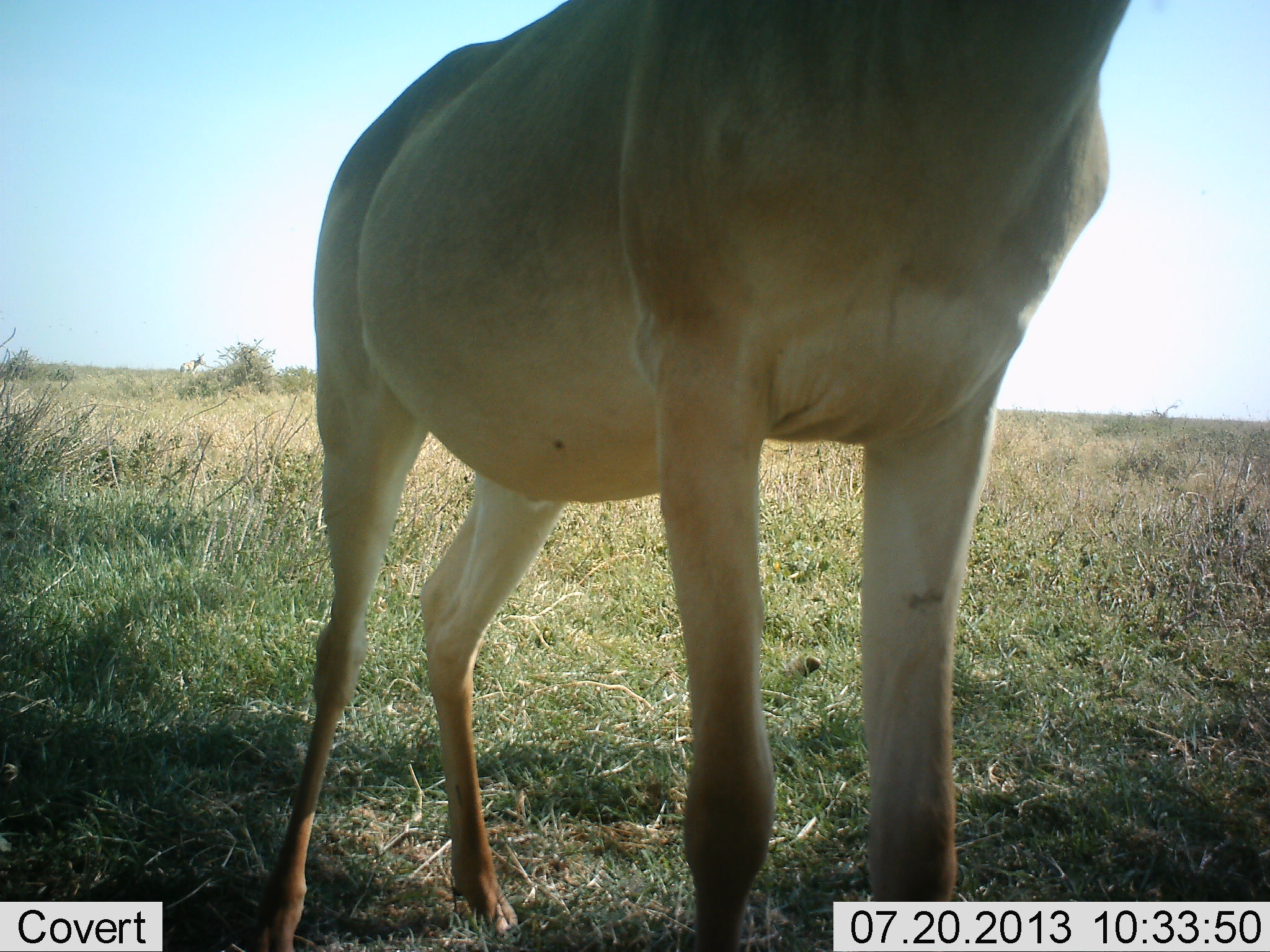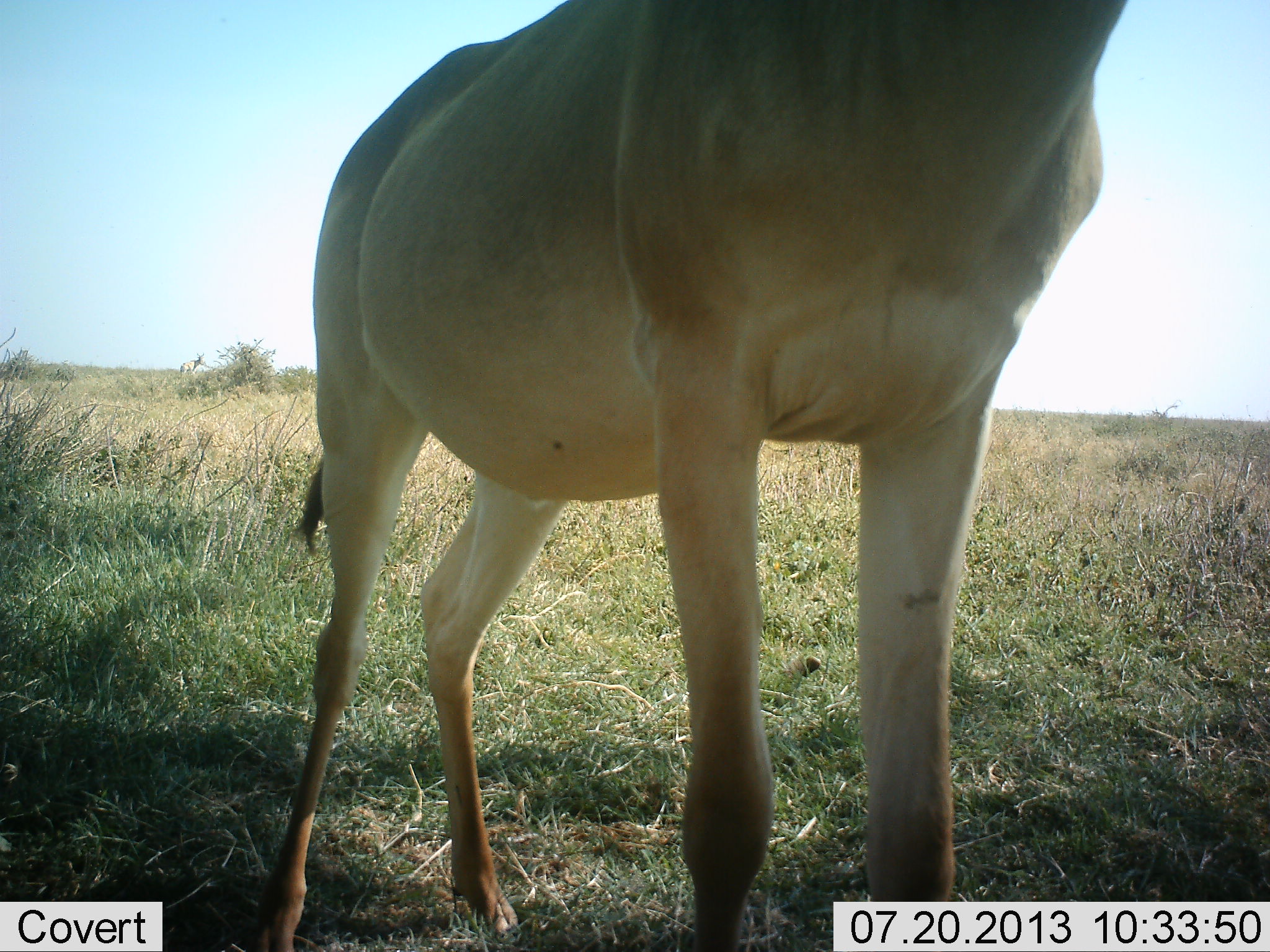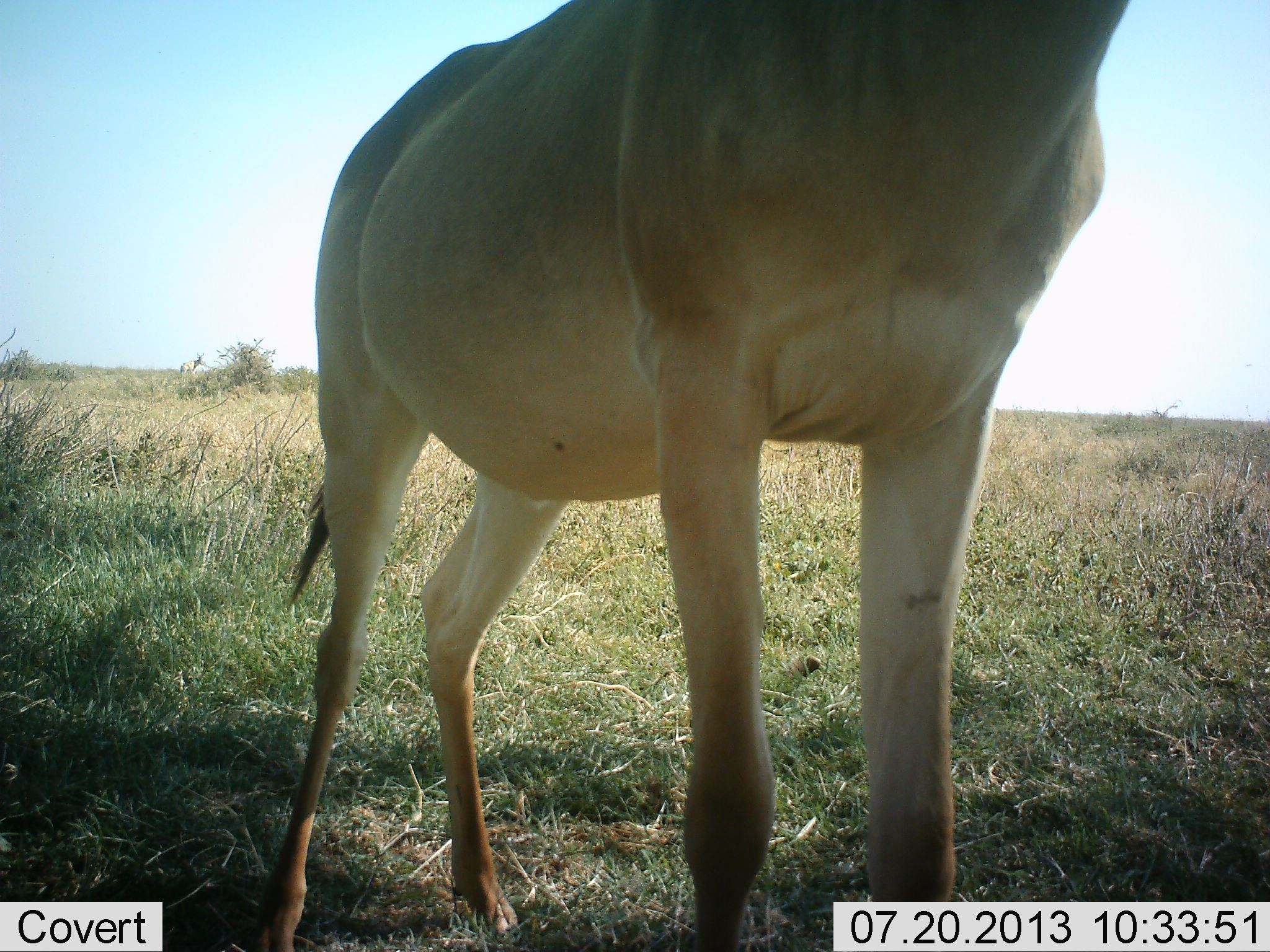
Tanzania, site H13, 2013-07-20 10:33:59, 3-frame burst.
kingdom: Animalia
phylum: Chordata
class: Mammalia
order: Artiodactyla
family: Bovidae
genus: Alcelaphus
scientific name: Alcelaphus buselaphus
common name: hartebeest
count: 1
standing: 100%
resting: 0%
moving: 0%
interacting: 0%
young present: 0%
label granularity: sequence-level